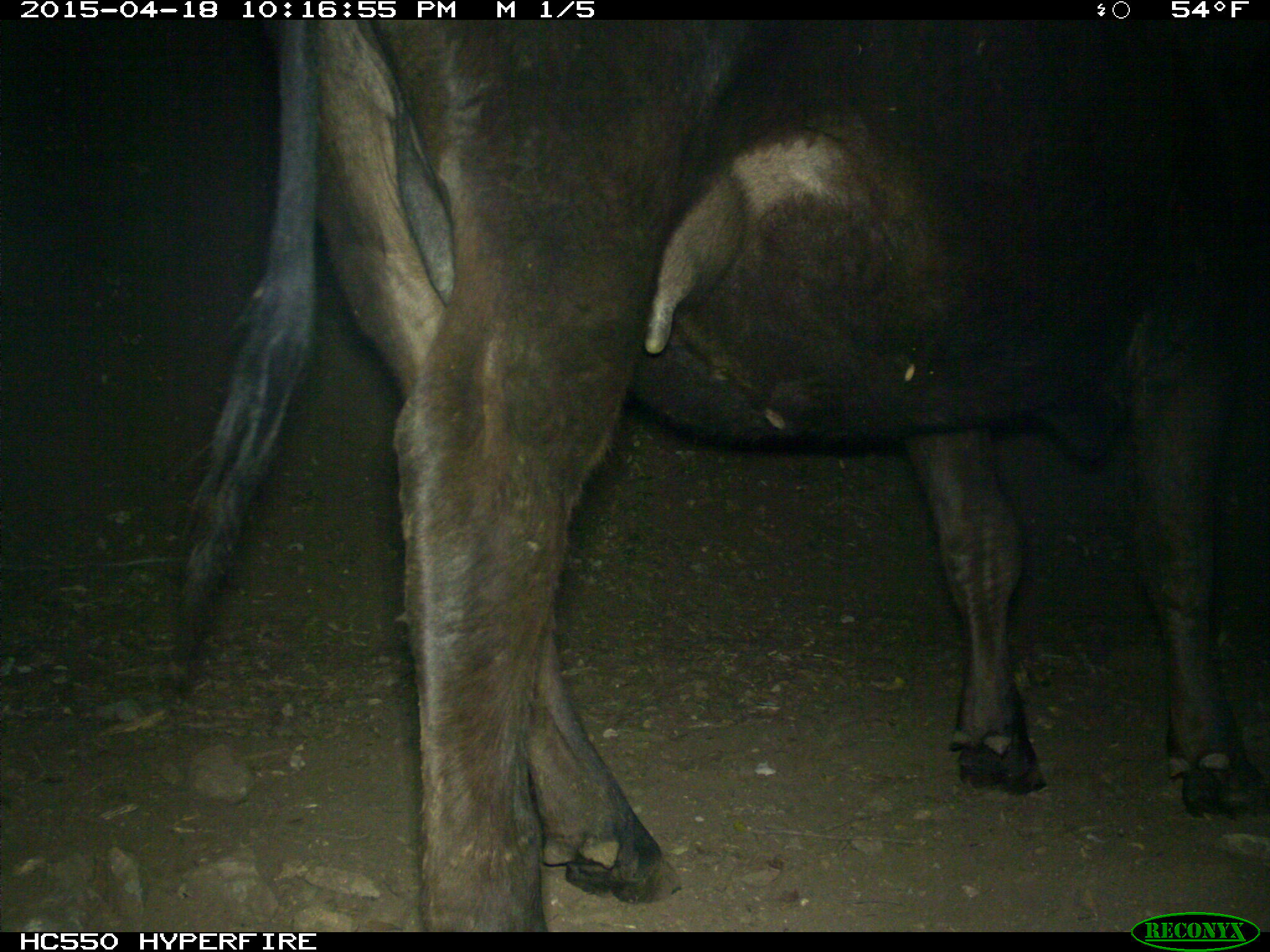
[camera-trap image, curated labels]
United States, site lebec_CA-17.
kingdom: Animalia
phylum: Chordata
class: Mammalia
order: Artiodactyla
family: Bovidae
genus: Bos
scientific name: Bos taurus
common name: domestic cow